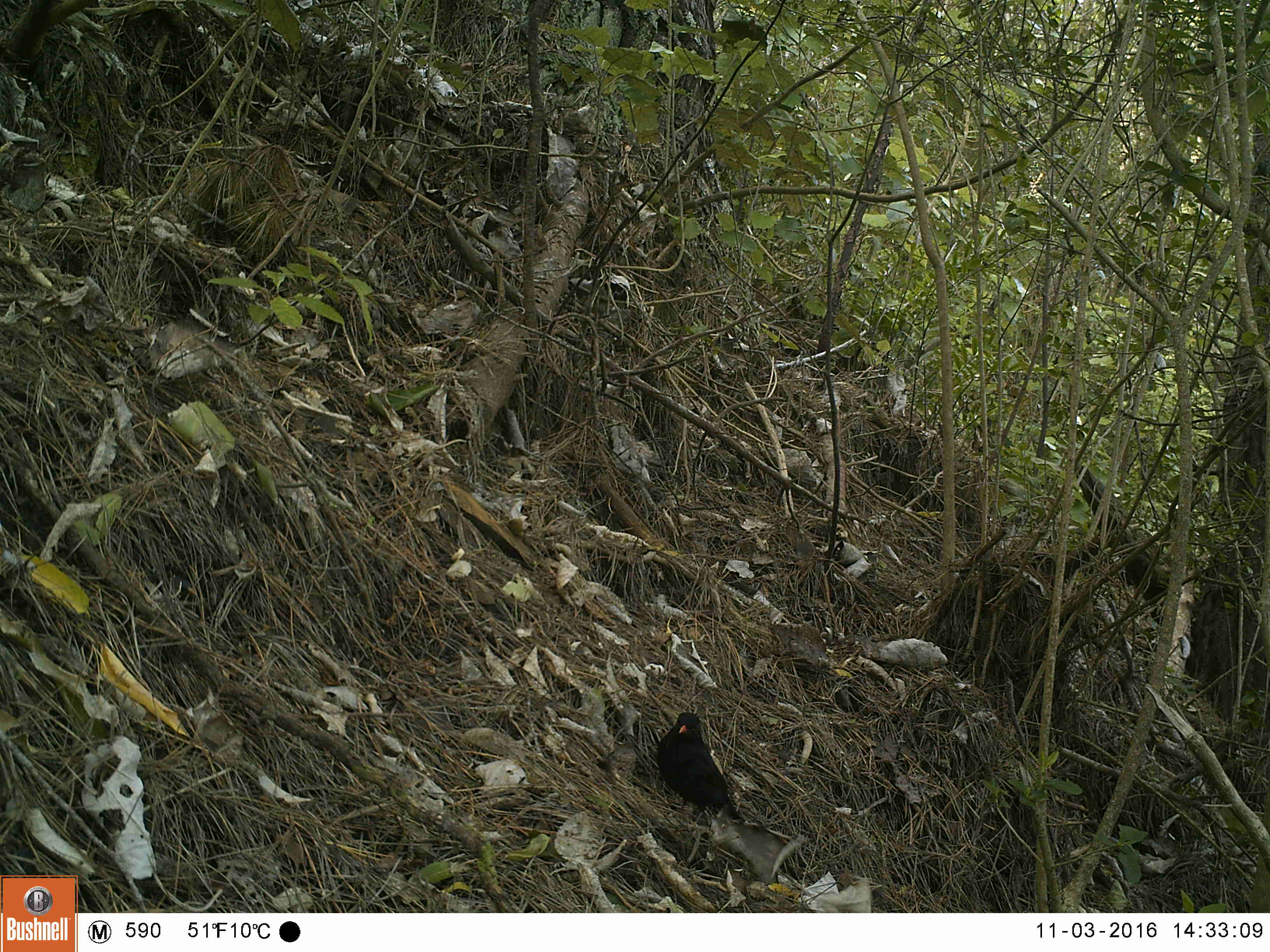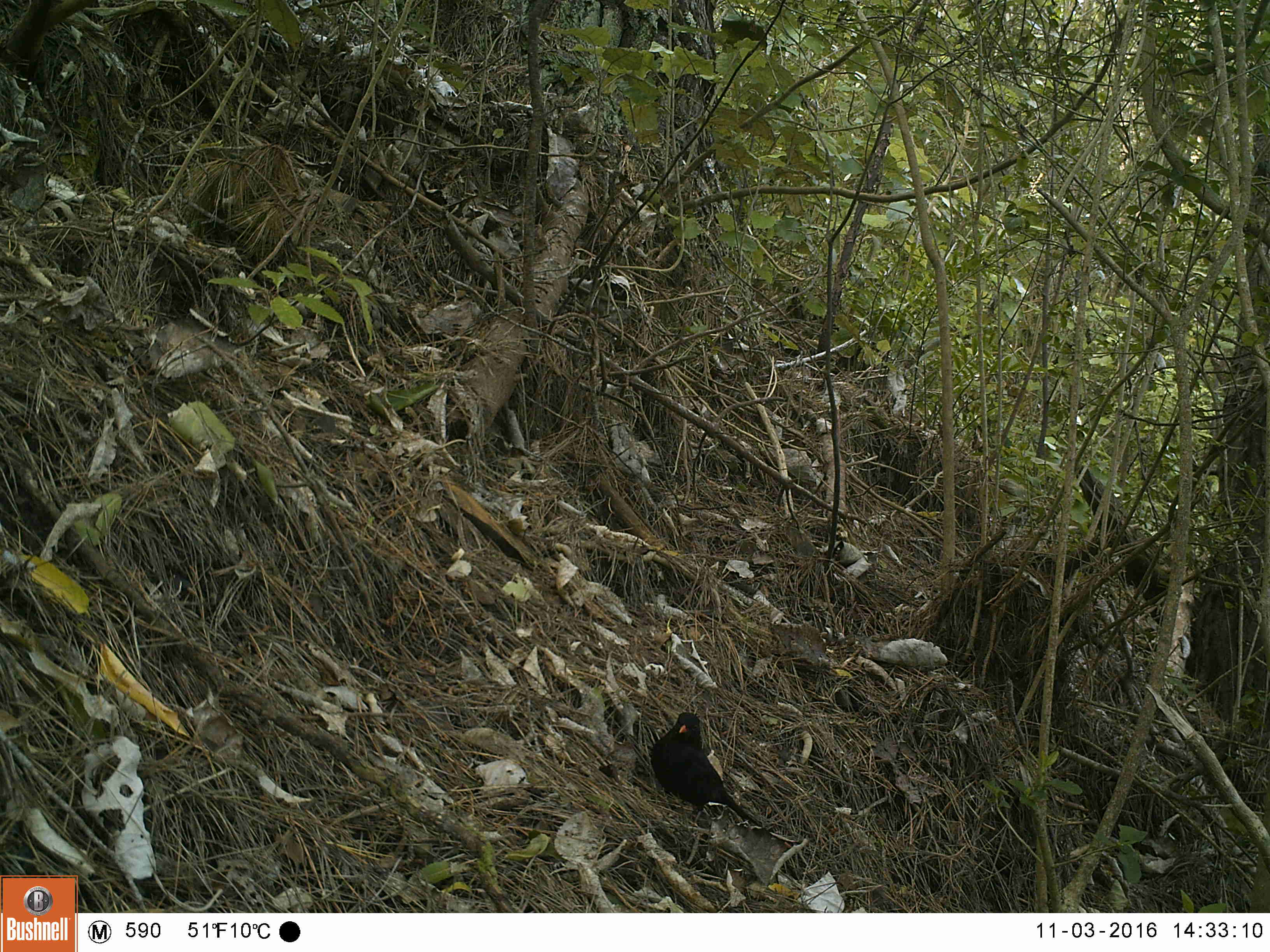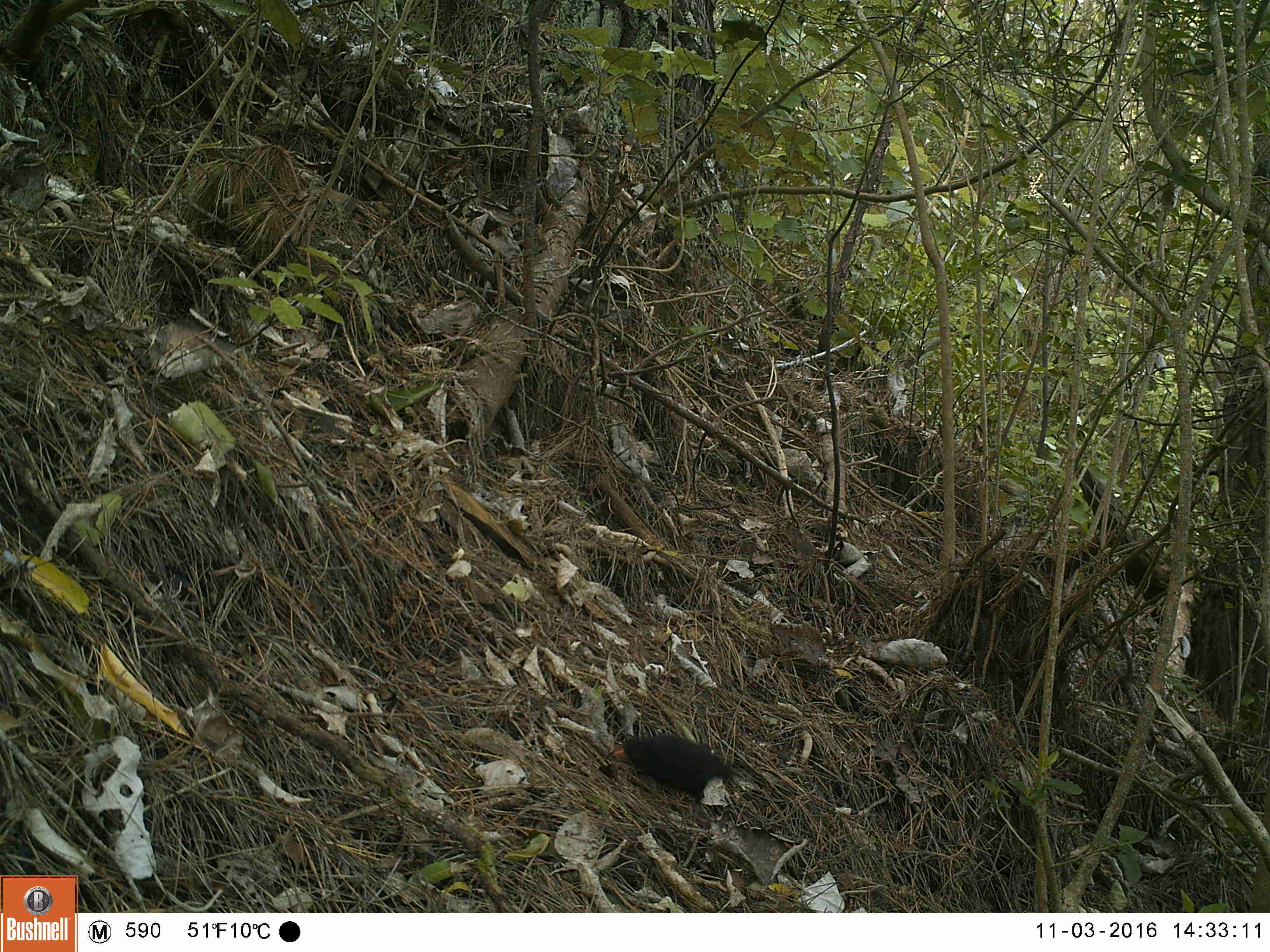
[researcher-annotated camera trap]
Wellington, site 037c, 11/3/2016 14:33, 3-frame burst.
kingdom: Animalia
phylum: Chordata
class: Aves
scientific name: Aves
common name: bird